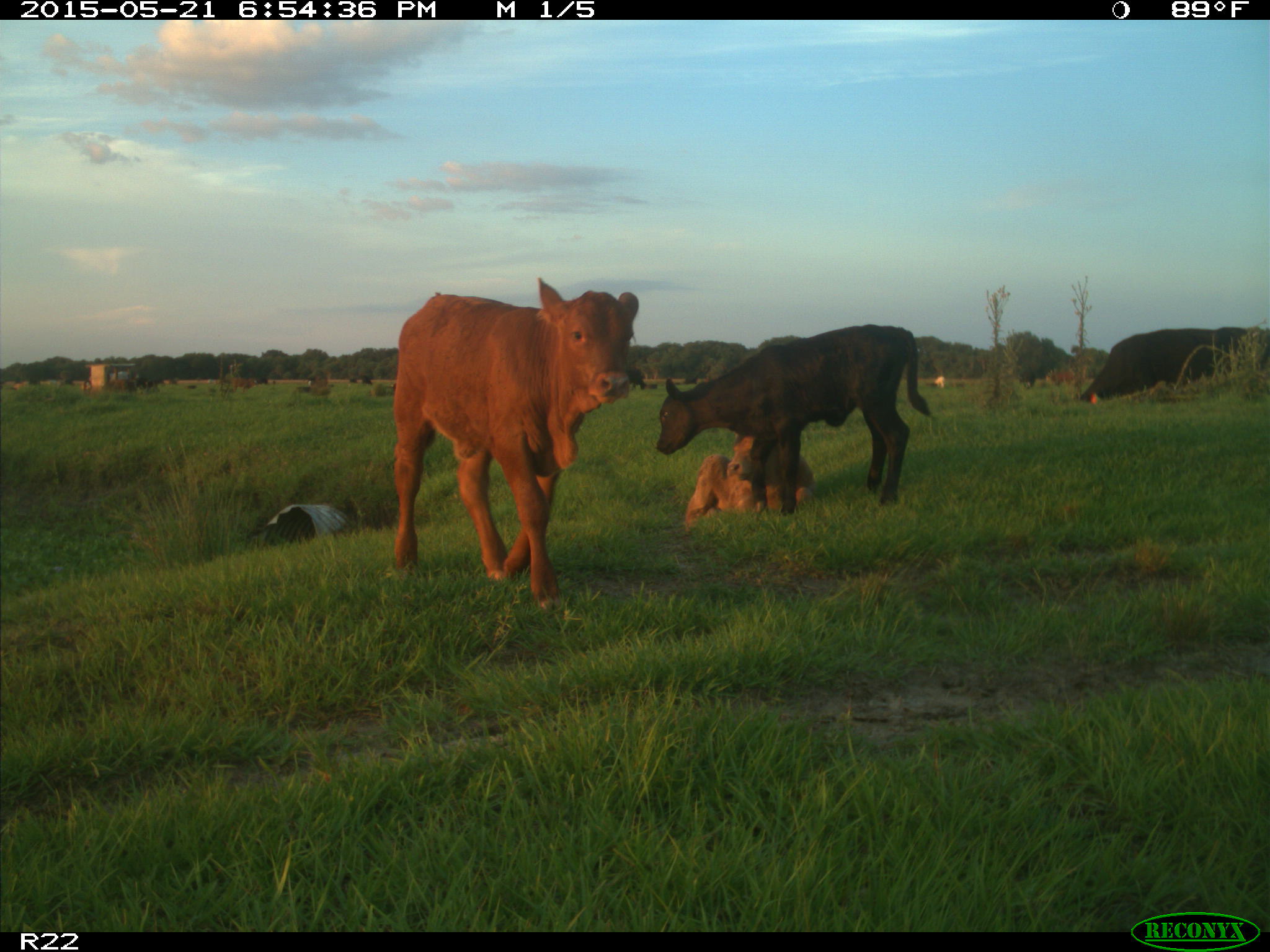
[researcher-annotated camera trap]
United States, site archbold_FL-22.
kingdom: Animalia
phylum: Chordata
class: Mammalia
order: Artiodactyla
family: Bovidae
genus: Bos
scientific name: Bos taurus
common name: domestic cow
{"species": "Bos taurus (domestic cow)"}